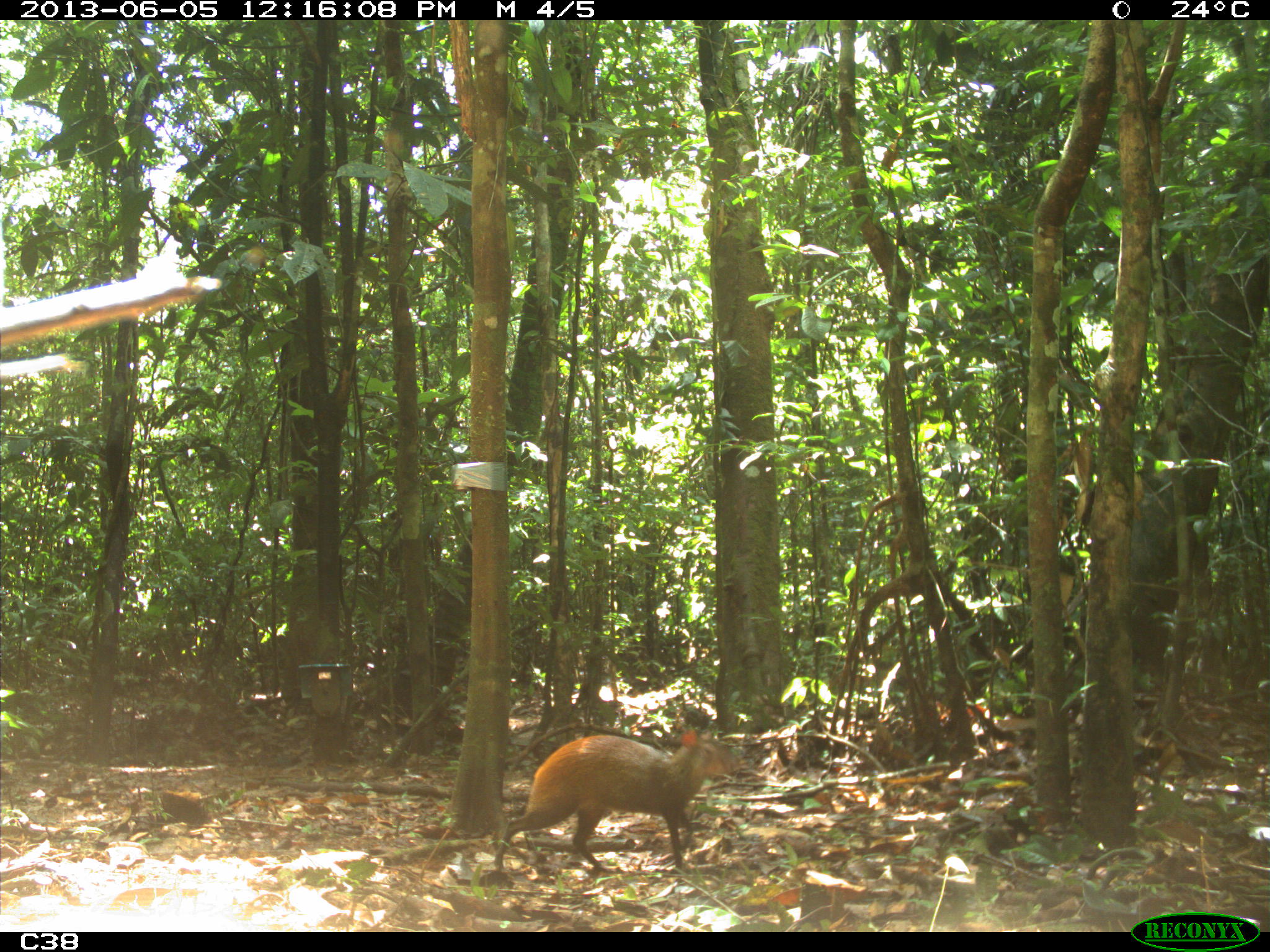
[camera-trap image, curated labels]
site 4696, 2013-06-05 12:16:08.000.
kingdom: Animalia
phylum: Chordata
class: Mammalia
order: Rodentia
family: Dasyproctidae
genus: Dasyprocta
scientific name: Dasyprocta leporina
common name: red-rumped agouti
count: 1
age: adult